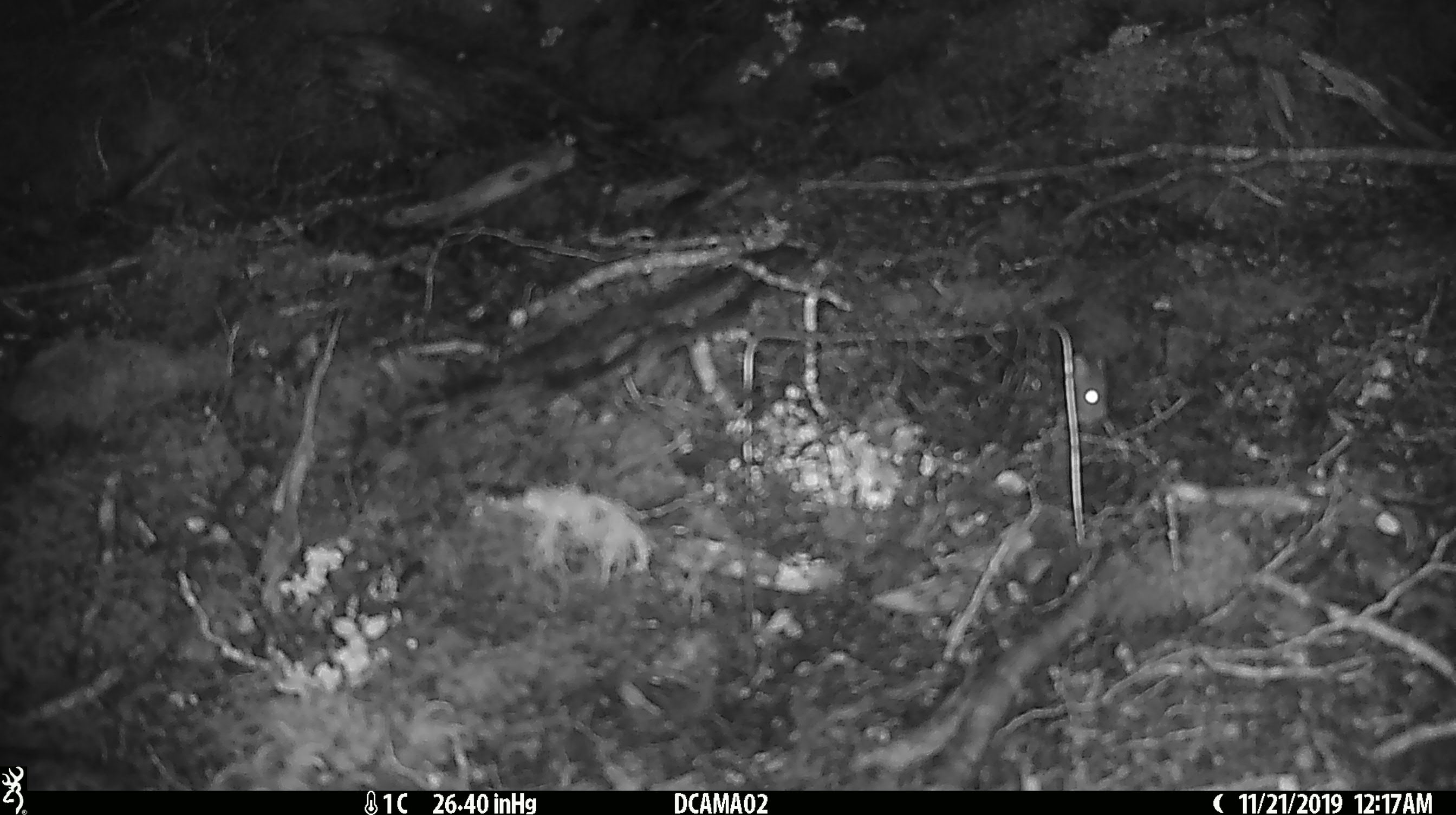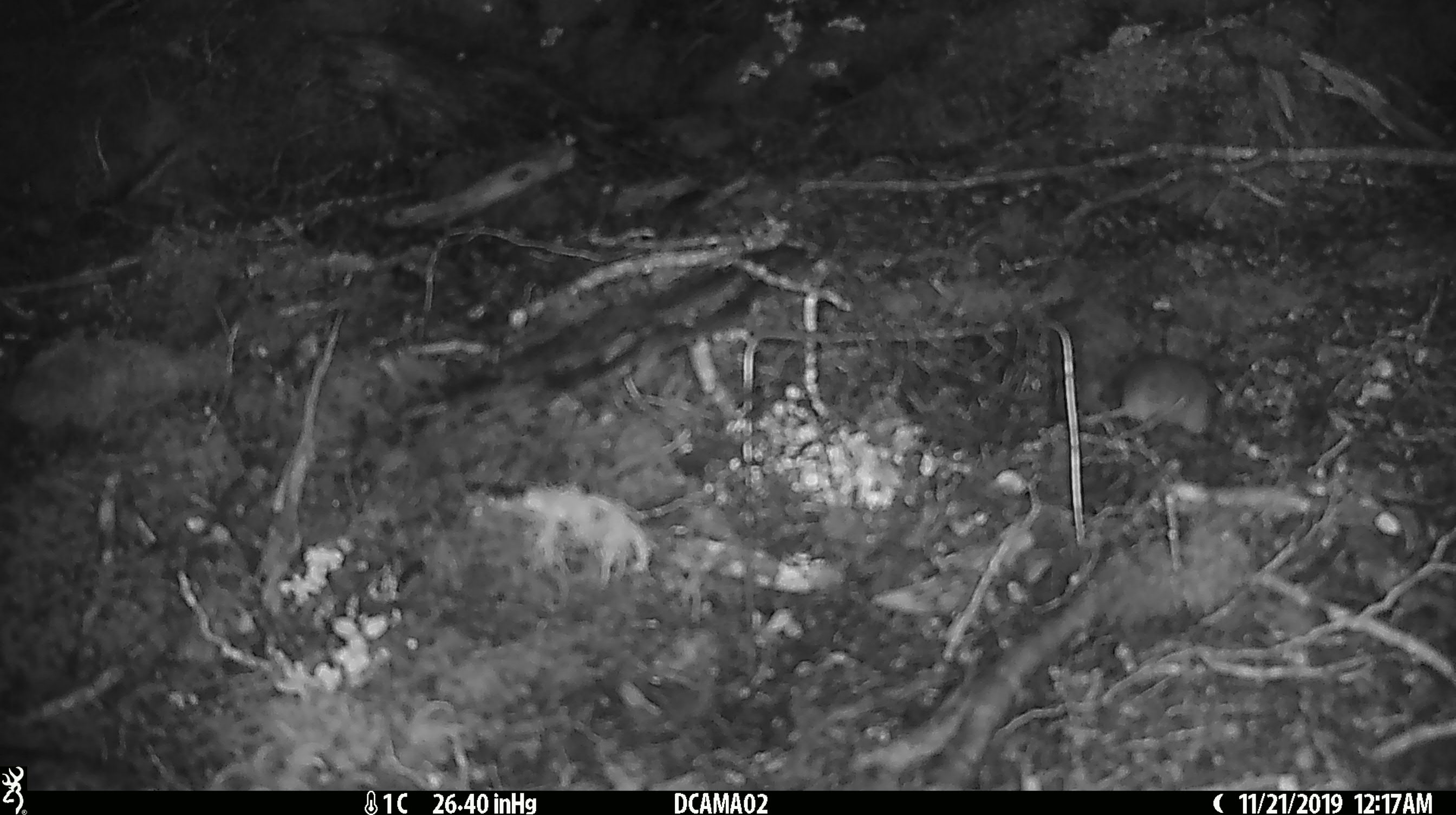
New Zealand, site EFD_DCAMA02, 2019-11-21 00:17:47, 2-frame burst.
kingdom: Animalia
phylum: Chordata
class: Mammalia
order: Rodentia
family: Muridae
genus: Mus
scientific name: Mus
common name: mouse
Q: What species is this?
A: Mouse (Mus).